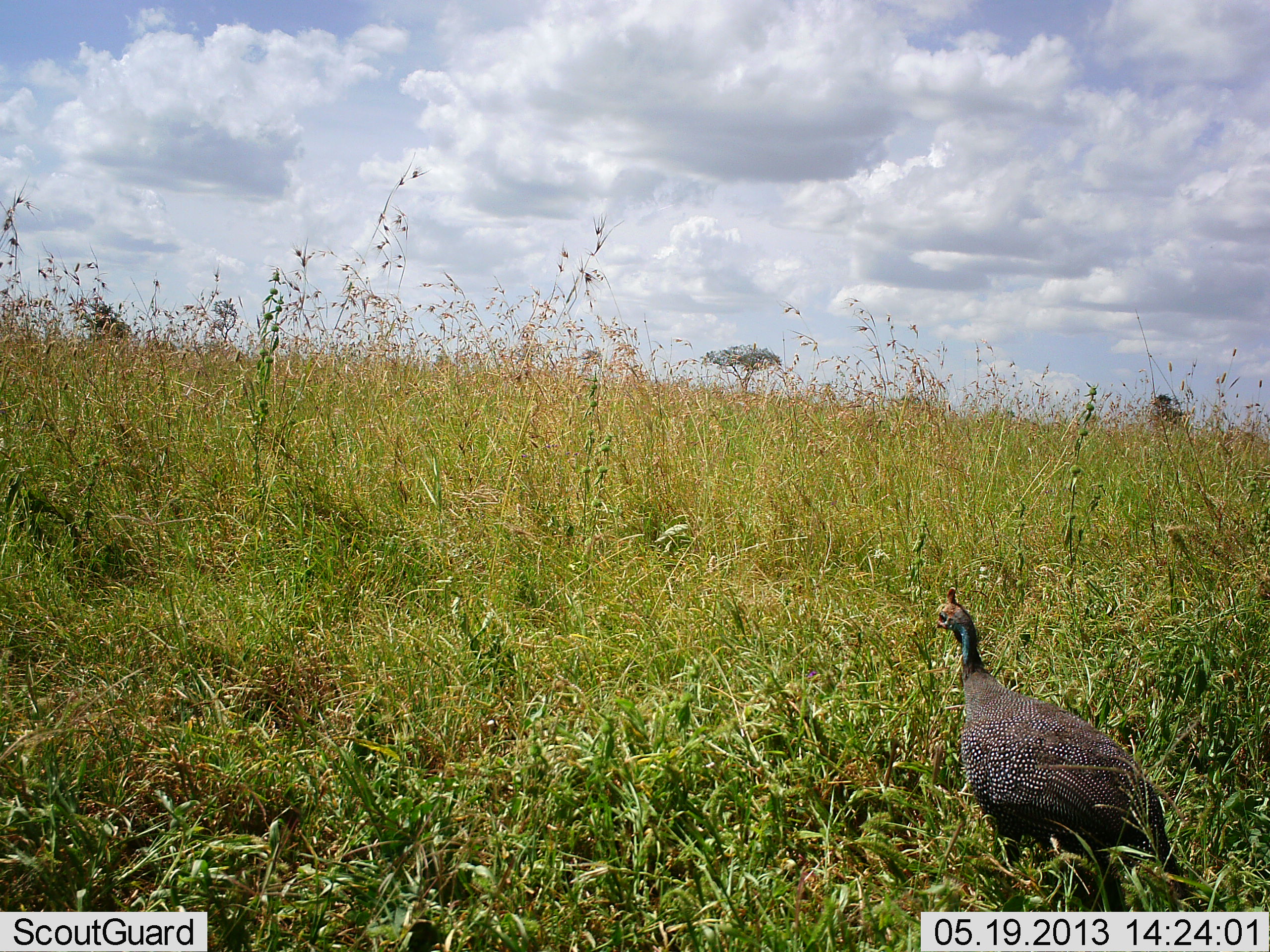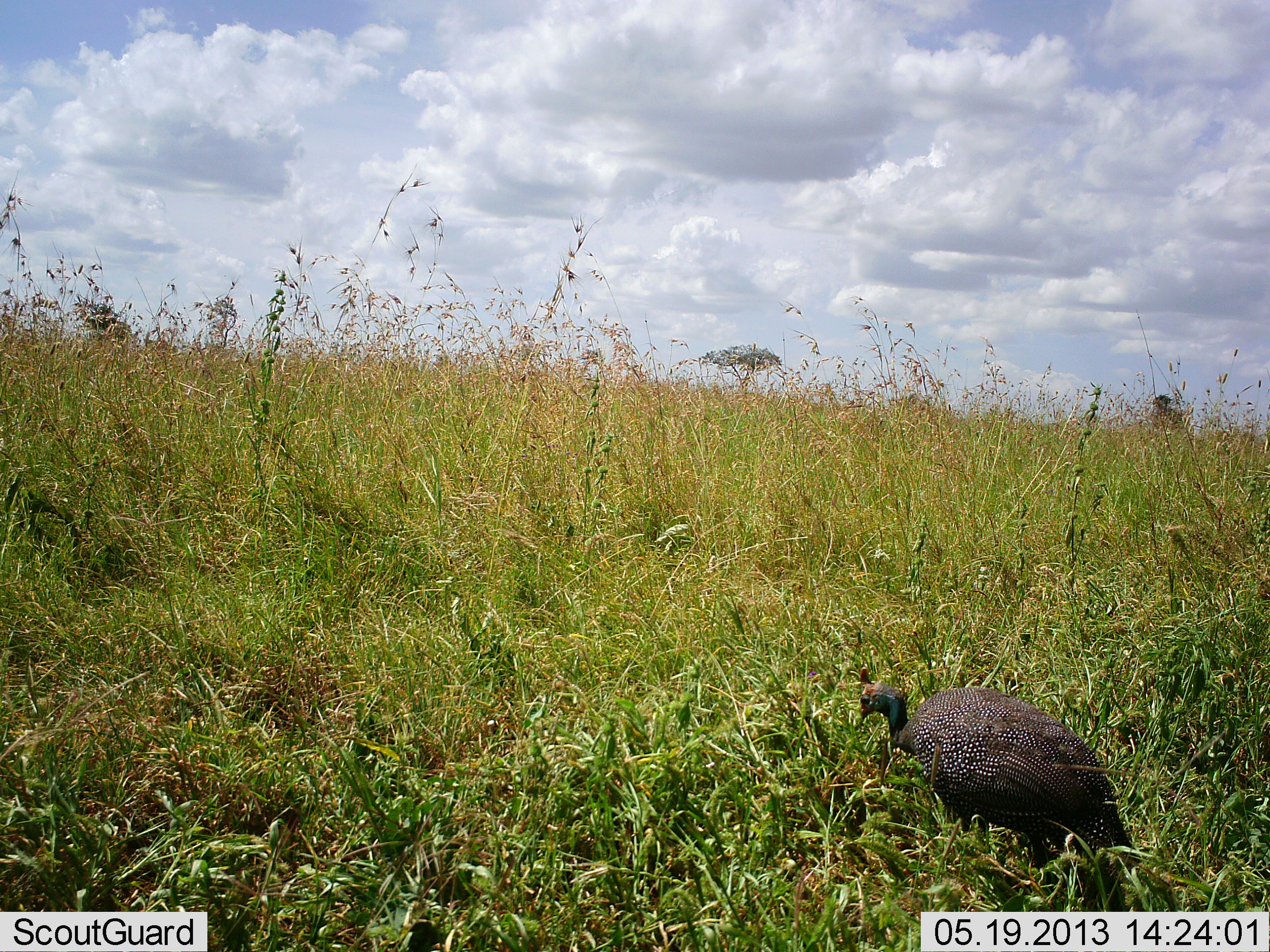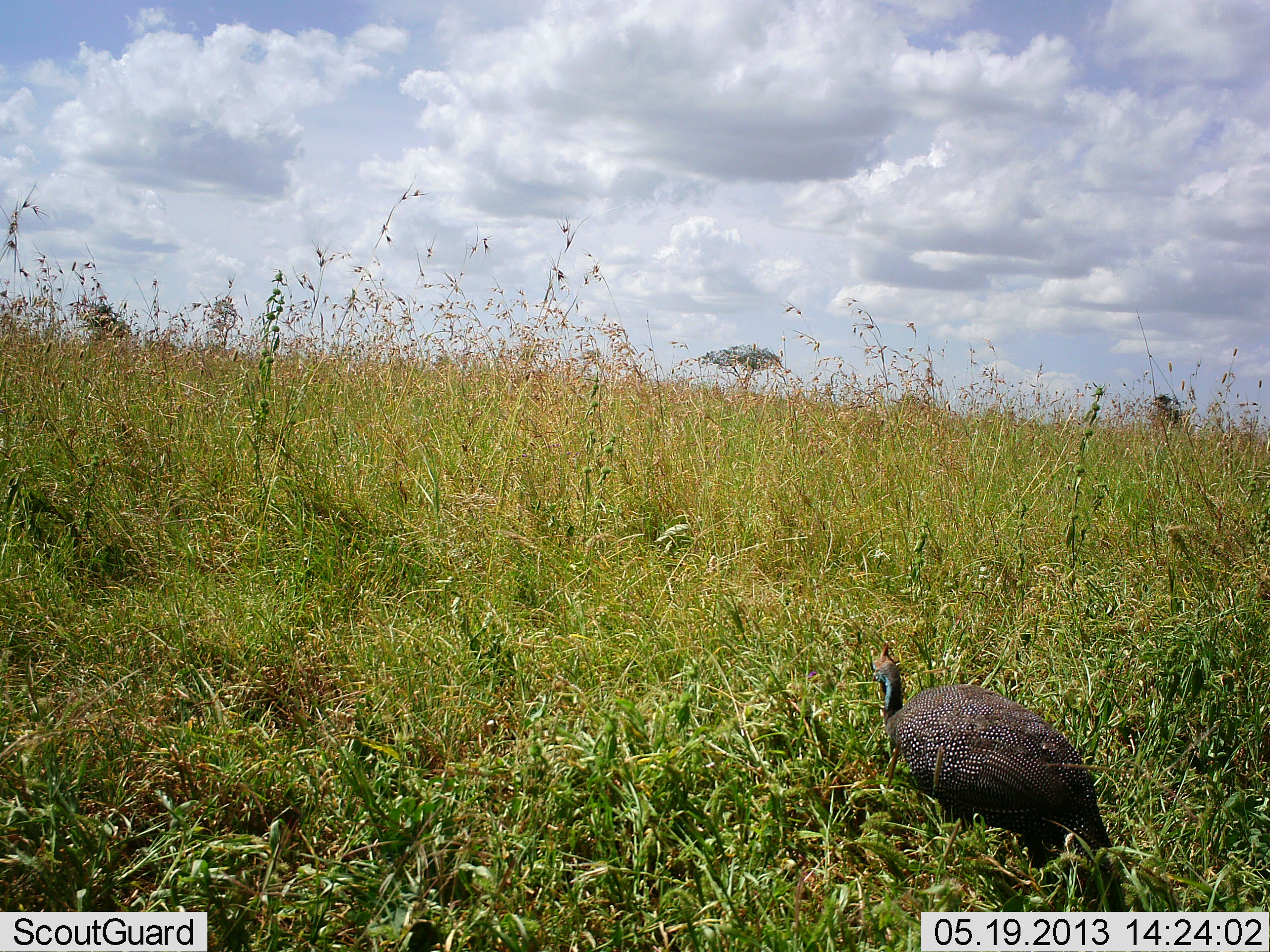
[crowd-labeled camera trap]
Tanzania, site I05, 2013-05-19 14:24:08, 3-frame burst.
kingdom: Animalia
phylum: Chordata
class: Aves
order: Galliformes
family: Numididae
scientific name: Numididae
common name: guinea fowl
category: guineafowl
Guineafowl (guinea fowl) (Numididae), count 1. Behavior (volunteer vote fractions): standing 40%, resting 0%, moving 40%, interacting 0%. Young present (vote fraction): 0%. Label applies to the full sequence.